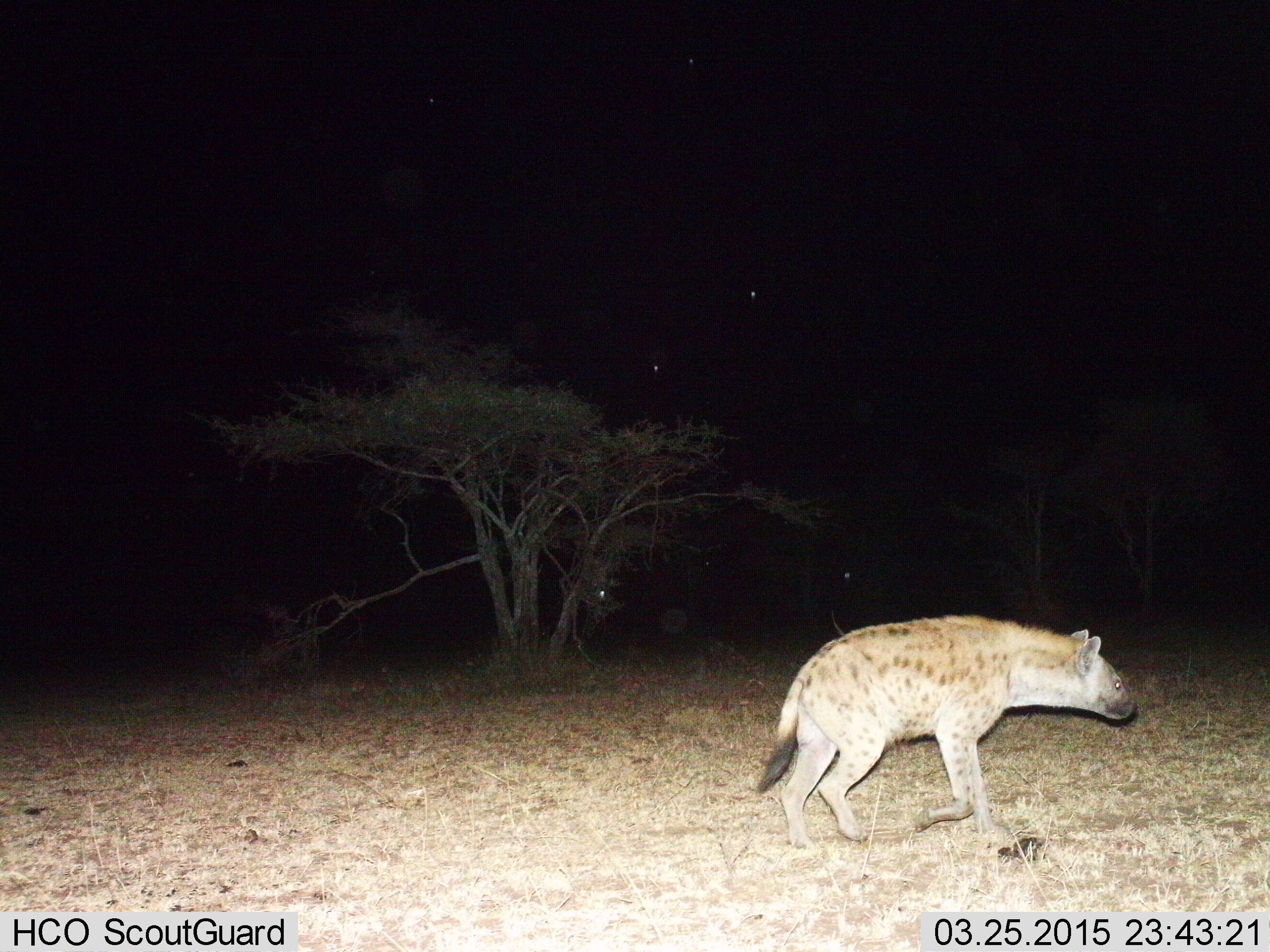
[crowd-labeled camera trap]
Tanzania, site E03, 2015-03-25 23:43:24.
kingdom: Animalia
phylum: Chordata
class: Mammalia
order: Carnivora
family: Hyaenidae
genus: Crocuta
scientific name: Crocuta crocuta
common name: spotted hyena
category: hyenaspotted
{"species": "hyenaspotted (spotted hyena) (Crocuta crocuta)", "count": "1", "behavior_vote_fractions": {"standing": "10%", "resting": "0%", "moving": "90%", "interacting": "0%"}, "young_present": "0%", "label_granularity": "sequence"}